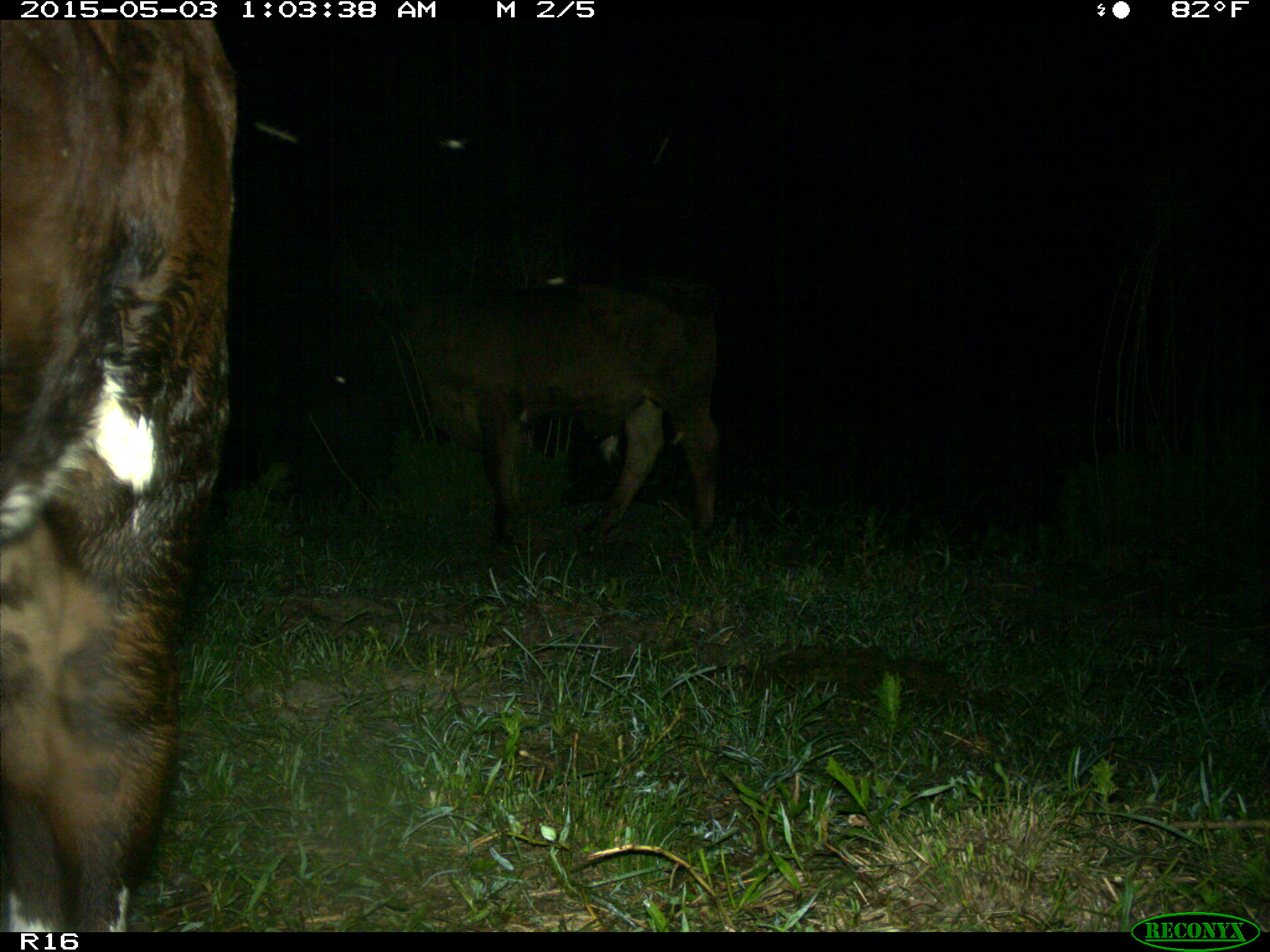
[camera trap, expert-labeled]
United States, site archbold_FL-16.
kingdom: Animalia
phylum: Chordata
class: Mammalia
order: Artiodactyla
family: Bovidae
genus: Bos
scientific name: Bos taurus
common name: domestic cow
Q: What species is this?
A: Bos taurus (domestic cow).